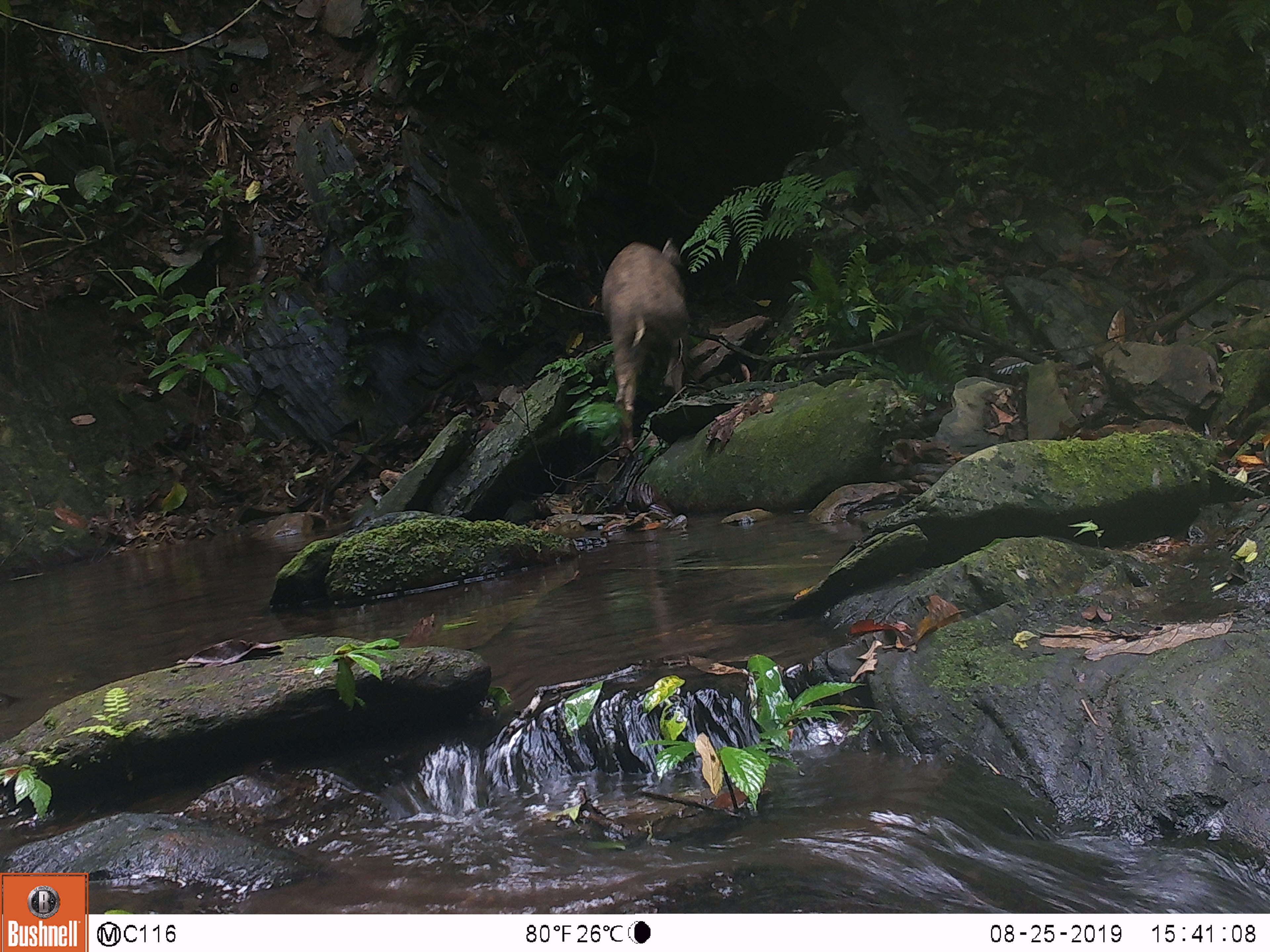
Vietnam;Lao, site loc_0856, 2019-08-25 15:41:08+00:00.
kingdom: Animalia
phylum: Chordata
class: Mammalia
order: Artiodactyla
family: Suidae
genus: Sus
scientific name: Sus scrofa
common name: eurasian wild pig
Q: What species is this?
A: Eurasian wild pig (Sus scrofa).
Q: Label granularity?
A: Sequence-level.